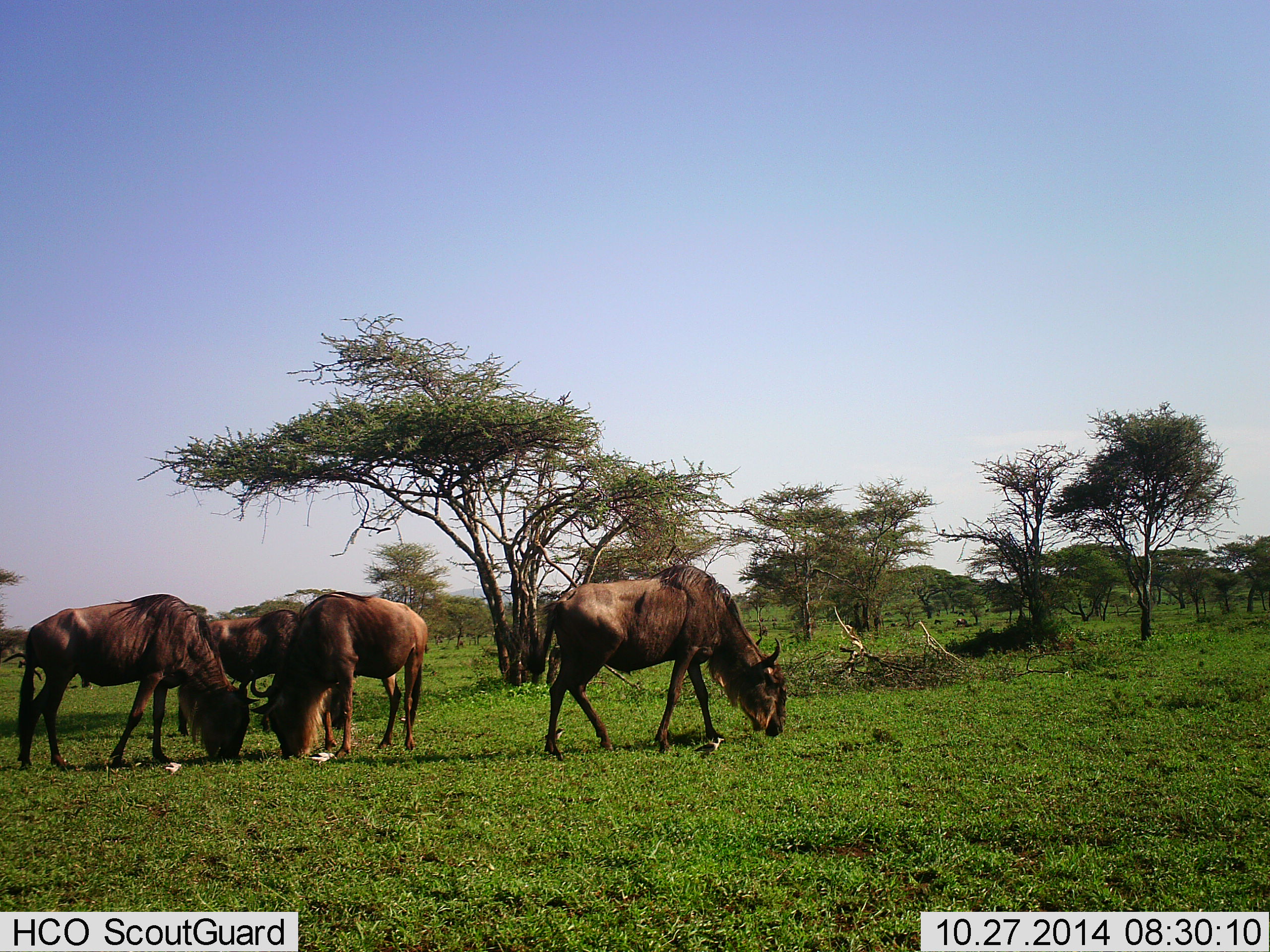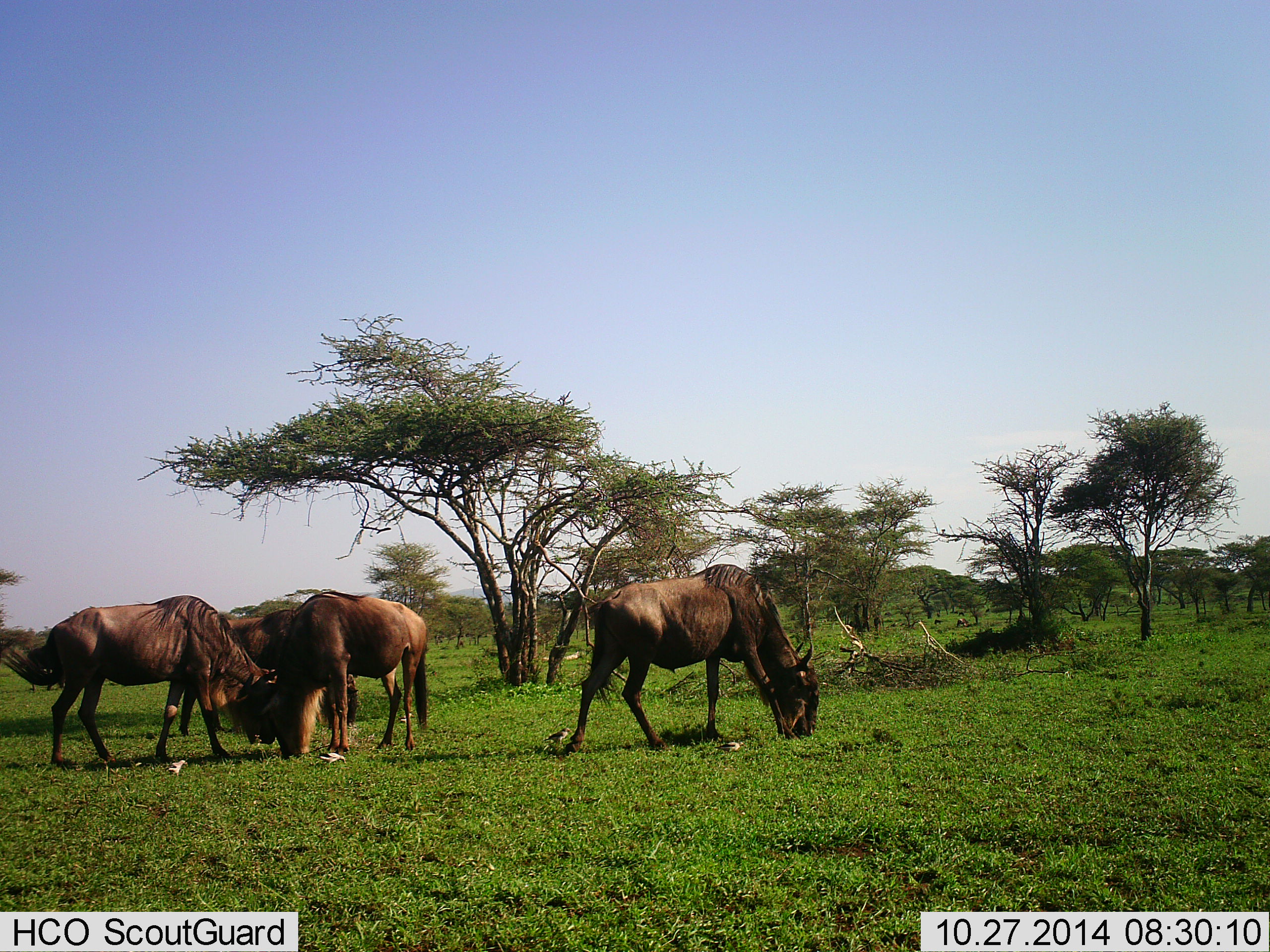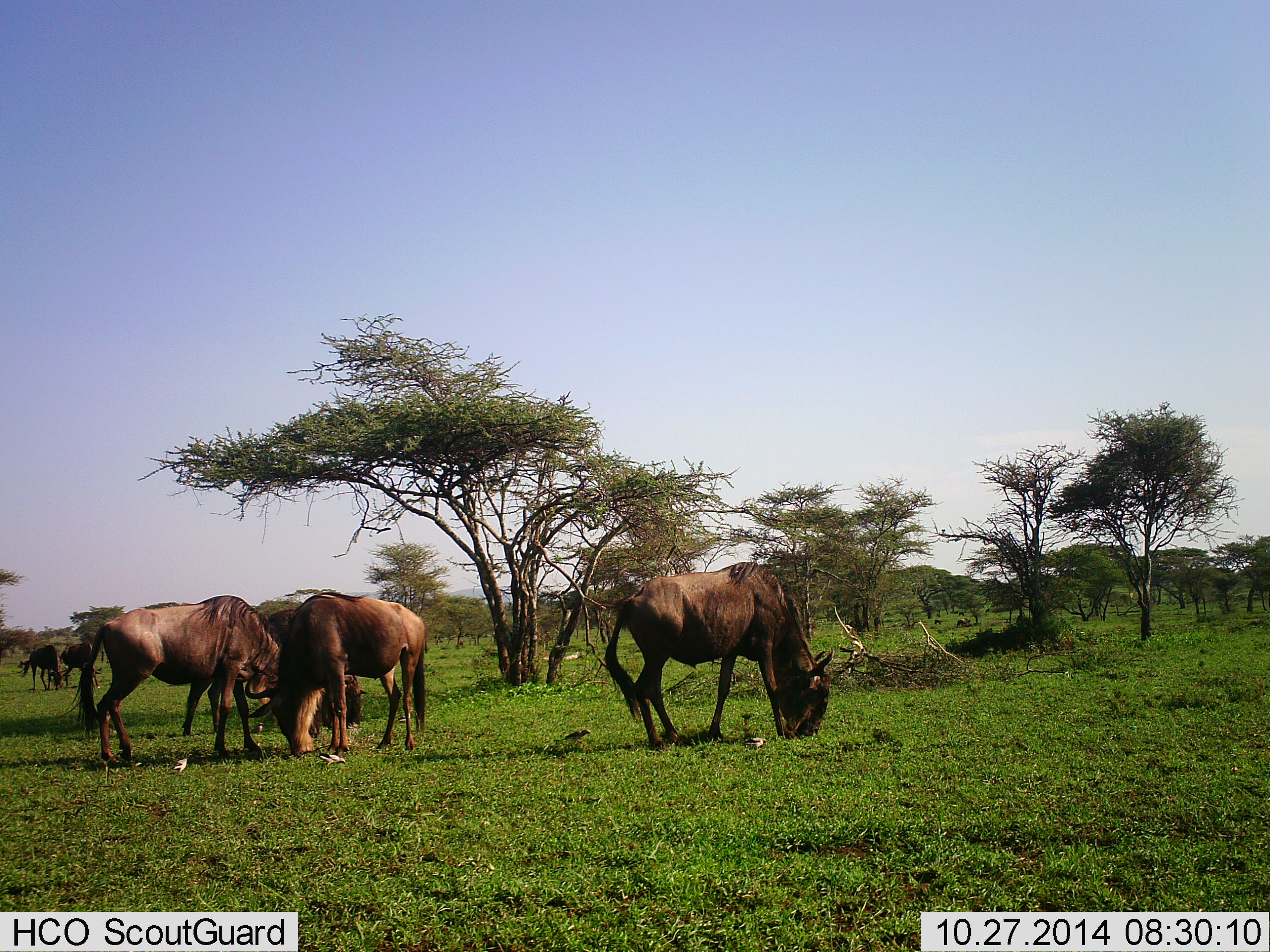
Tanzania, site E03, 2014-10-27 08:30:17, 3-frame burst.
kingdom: Animalia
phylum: Chordata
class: Mammalia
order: Artiodactyla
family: Bovidae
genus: Connochaetes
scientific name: Connochaetes taurinus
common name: blue wildebeest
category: wildebeest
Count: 5.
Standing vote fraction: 27%.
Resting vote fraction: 0%.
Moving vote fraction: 27%.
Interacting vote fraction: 0%.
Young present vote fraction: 0%.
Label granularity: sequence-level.